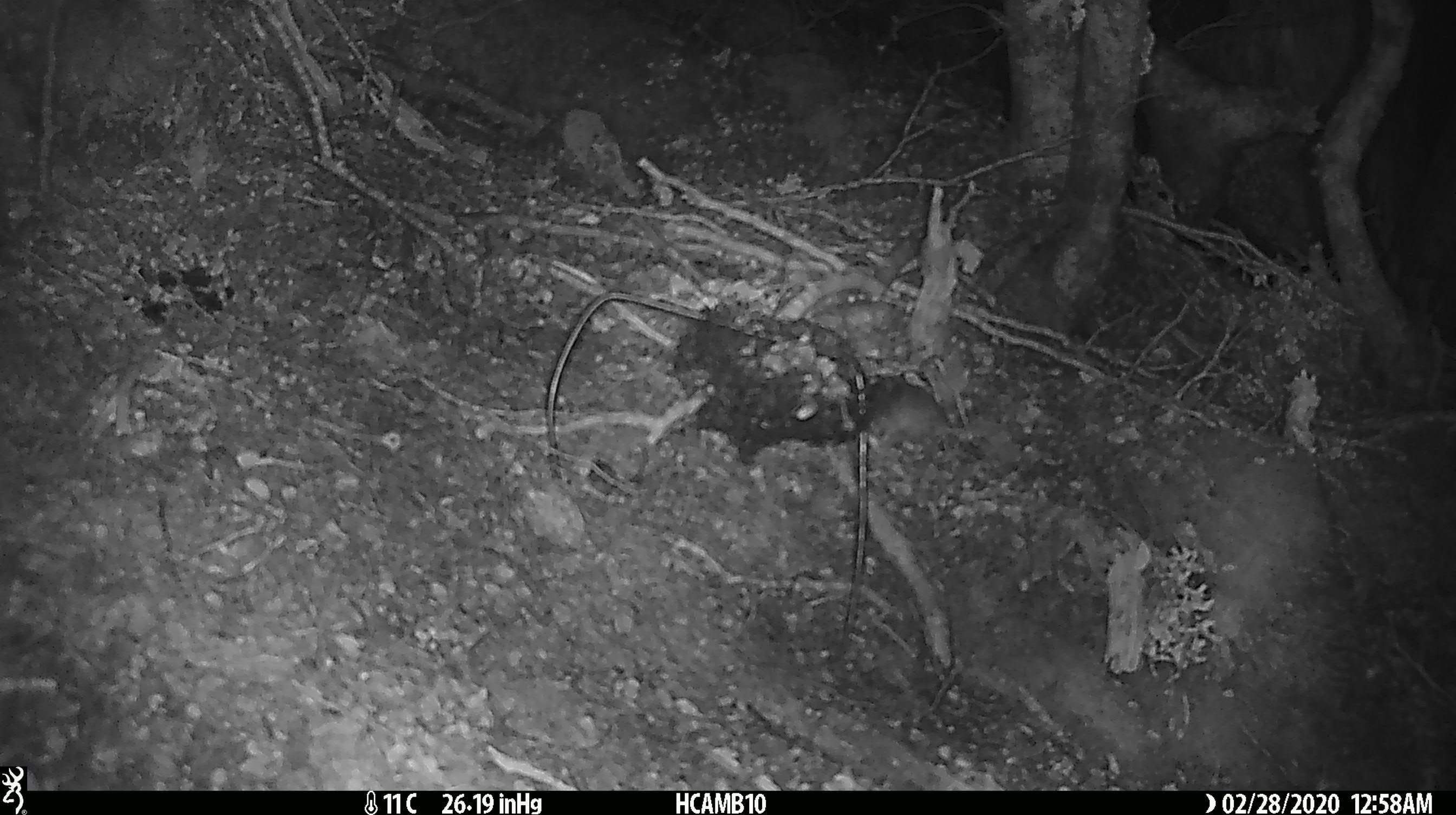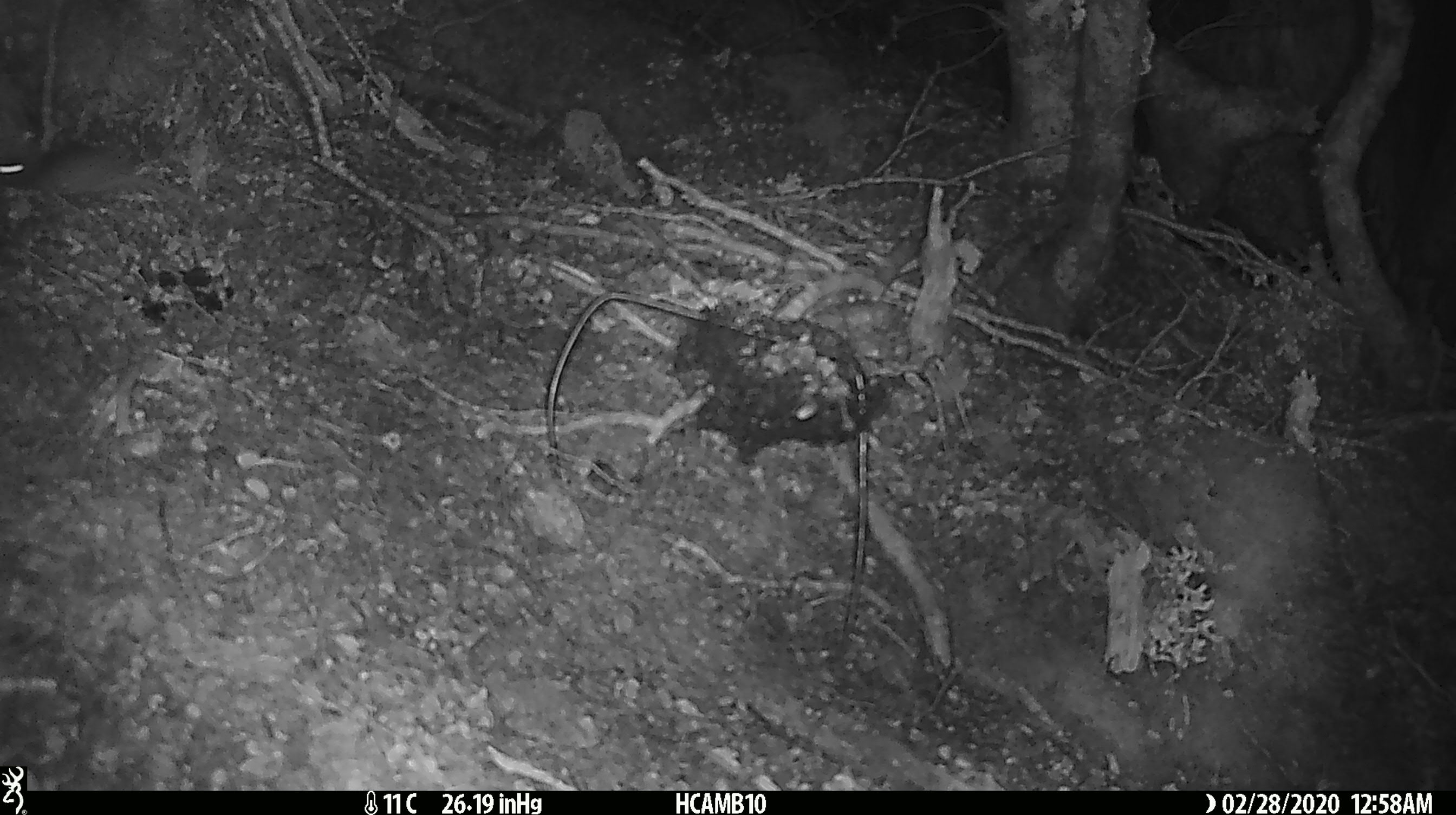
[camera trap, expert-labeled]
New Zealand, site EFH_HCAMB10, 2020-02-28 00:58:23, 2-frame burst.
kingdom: Animalia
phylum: Chordata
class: Mammalia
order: Rodentia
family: Muridae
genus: Mus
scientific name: Mus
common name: mouse